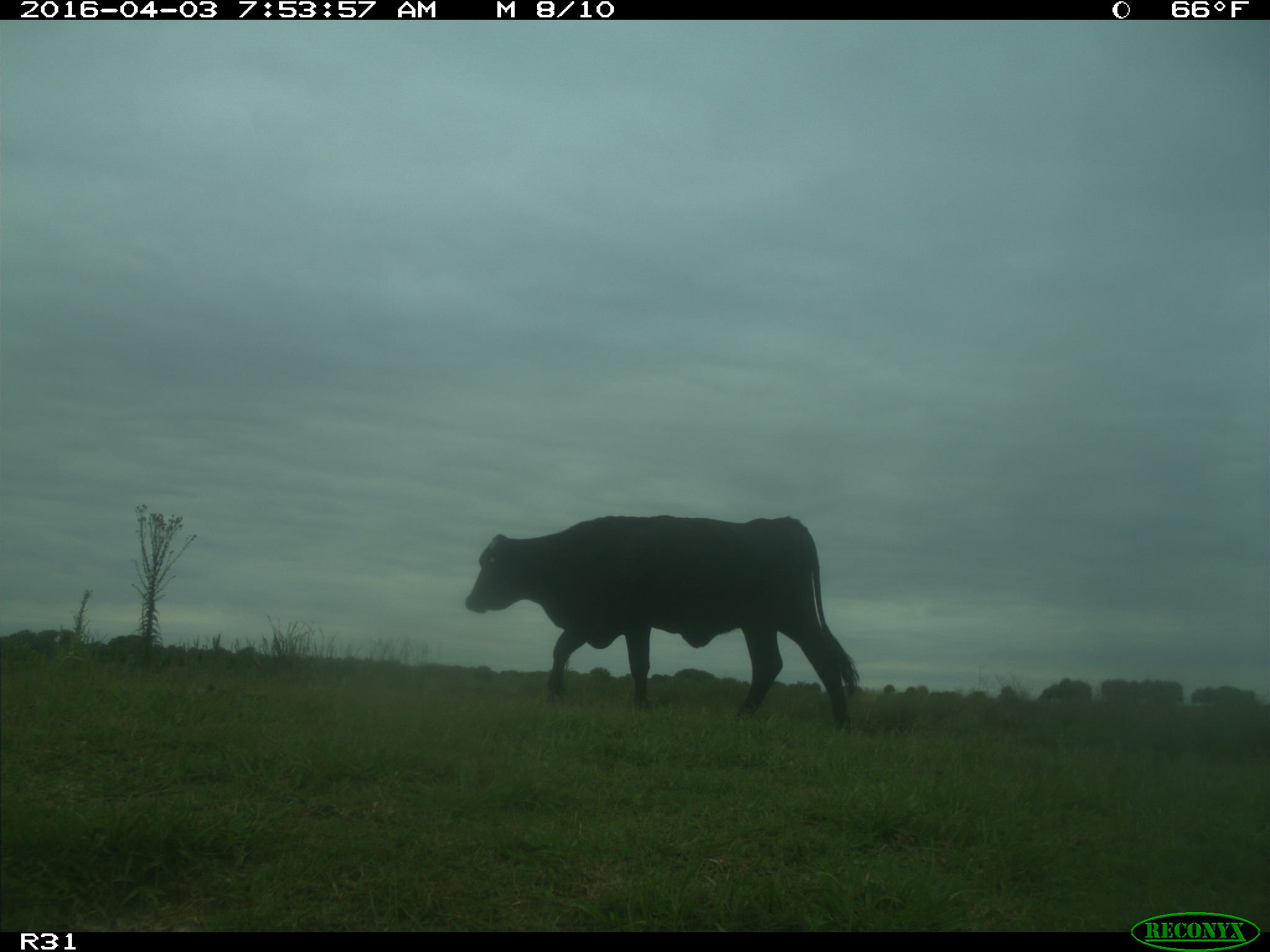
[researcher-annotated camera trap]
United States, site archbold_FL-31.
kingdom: Animalia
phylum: Chordata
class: Mammalia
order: Artiodactyla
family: Bovidae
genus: Bos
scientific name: Bos taurus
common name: domestic cow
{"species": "Bos taurus (domestic cow)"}